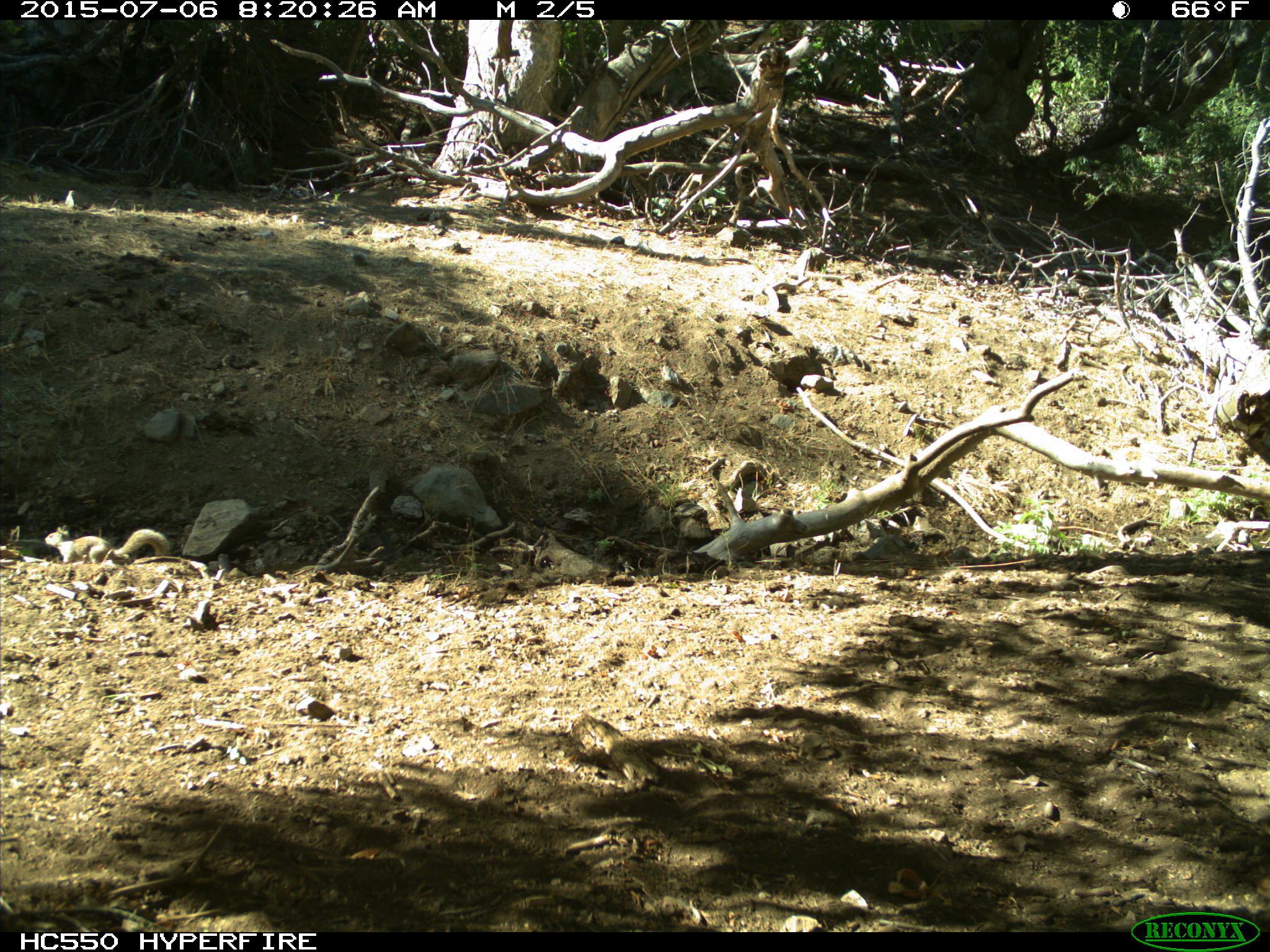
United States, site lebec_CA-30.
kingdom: Animalia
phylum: Chordata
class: Mammalia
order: Rodentia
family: Sciuridae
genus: Otospermophilus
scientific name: Otospermophilus beecheyi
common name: california ground squirrel